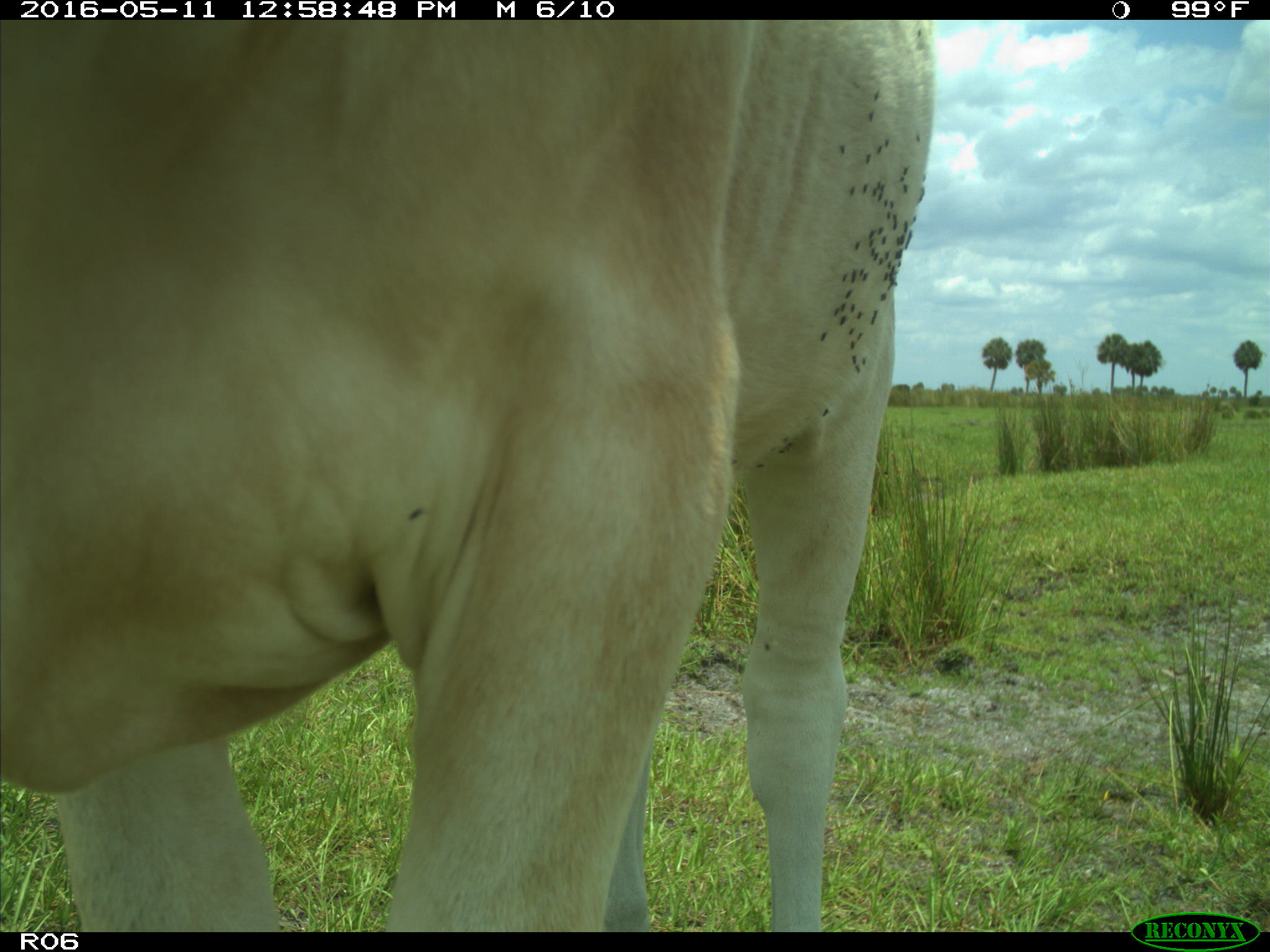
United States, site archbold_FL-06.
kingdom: Animalia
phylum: Chordata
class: Mammalia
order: Artiodactyla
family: Bovidae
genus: Bos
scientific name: Bos taurus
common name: domestic cow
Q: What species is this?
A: Bos taurus (domestic cow).